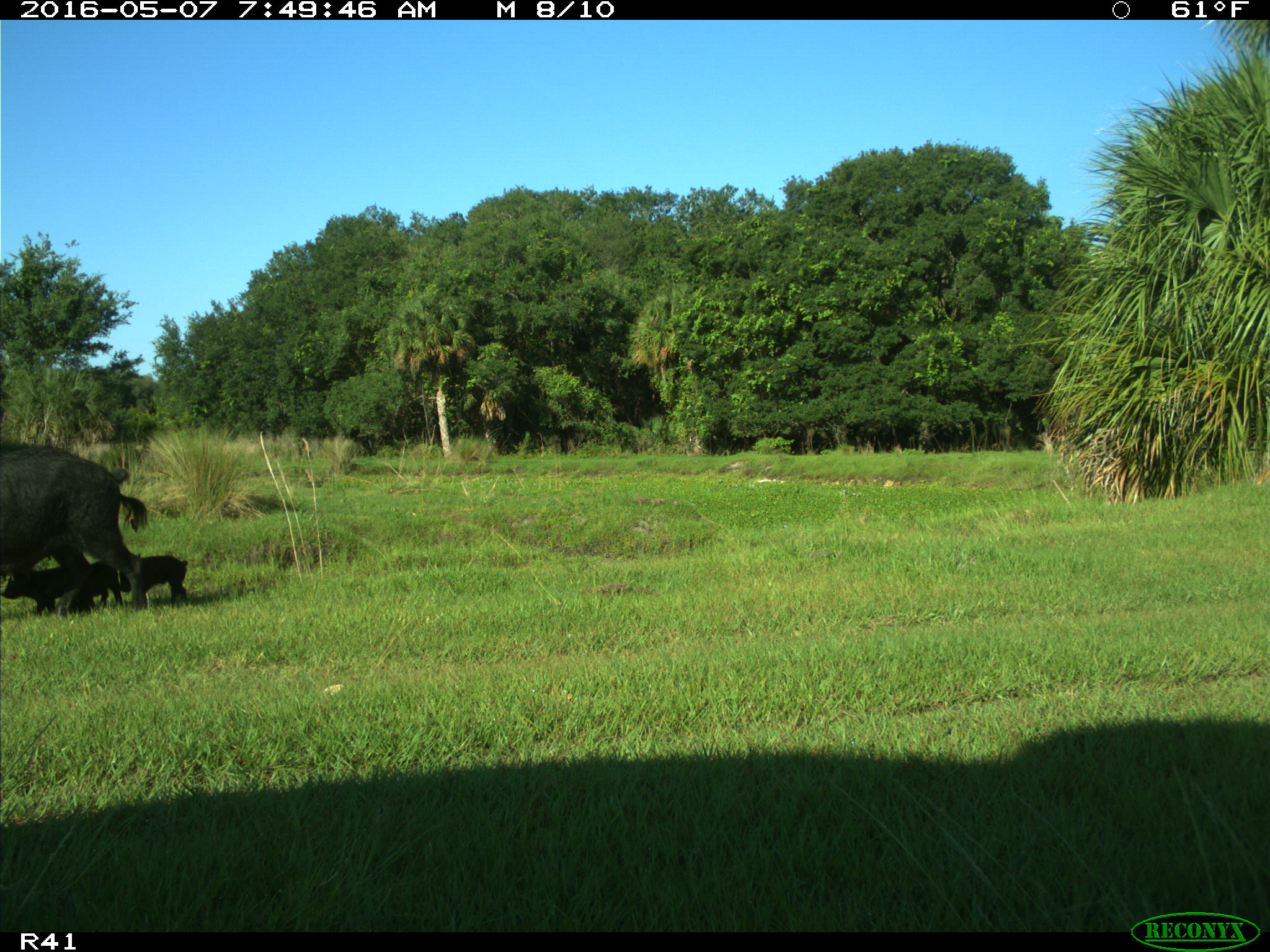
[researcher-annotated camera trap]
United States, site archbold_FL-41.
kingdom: Animalia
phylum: Chordata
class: Mammalia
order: Artiodactyla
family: Suidae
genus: Sus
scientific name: Sus scrofa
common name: wild boar